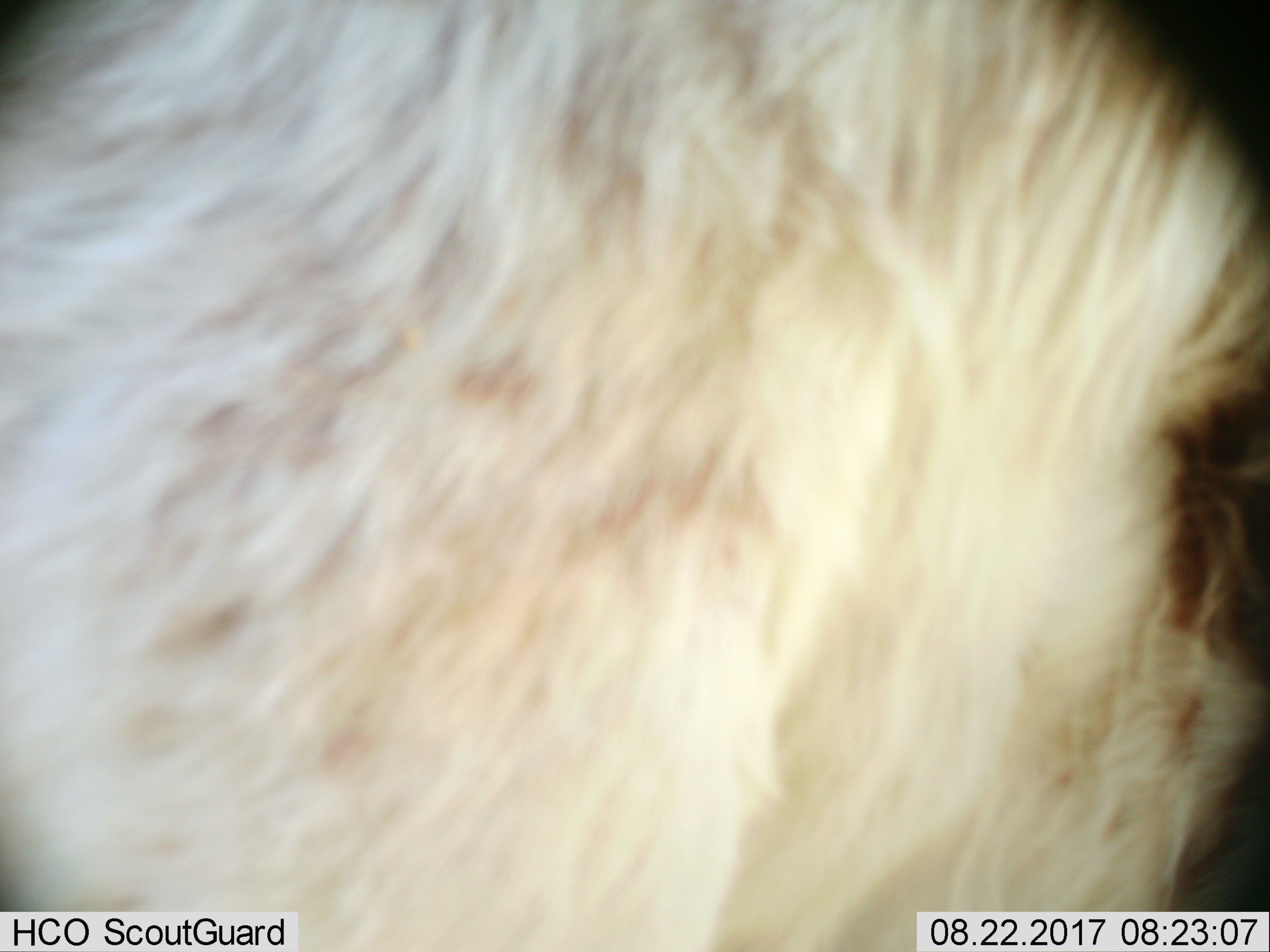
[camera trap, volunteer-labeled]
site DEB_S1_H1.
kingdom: Animalia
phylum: Chordata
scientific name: Vertebrata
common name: domestic animal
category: domesticanimal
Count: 1.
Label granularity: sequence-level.